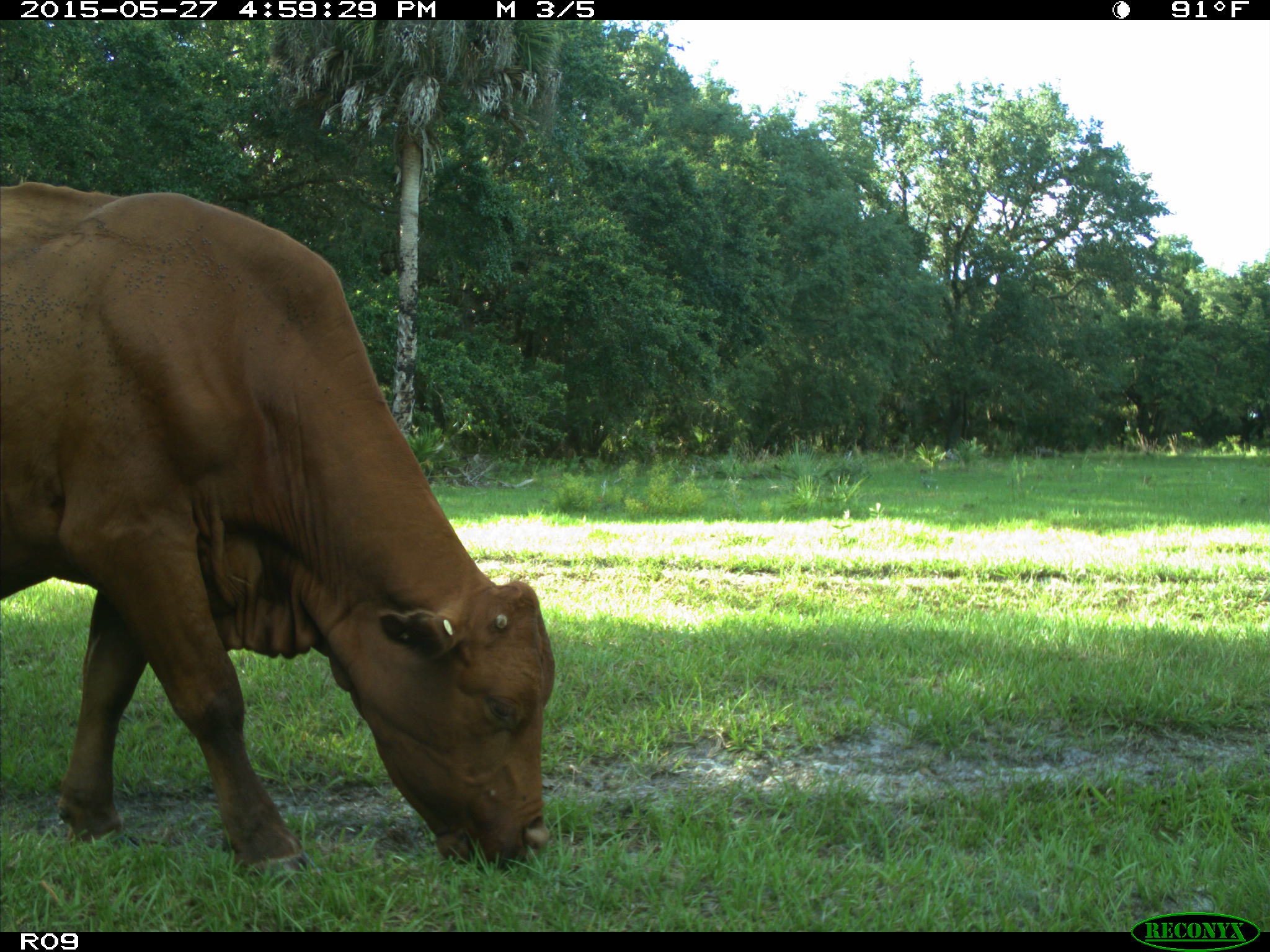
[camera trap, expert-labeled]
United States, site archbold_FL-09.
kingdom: Animalia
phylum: Chordata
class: Mammalia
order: Artiodactyla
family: Bovidae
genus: Bos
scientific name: Bos taurus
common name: domestic cow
Bos taurus (domestic cow).